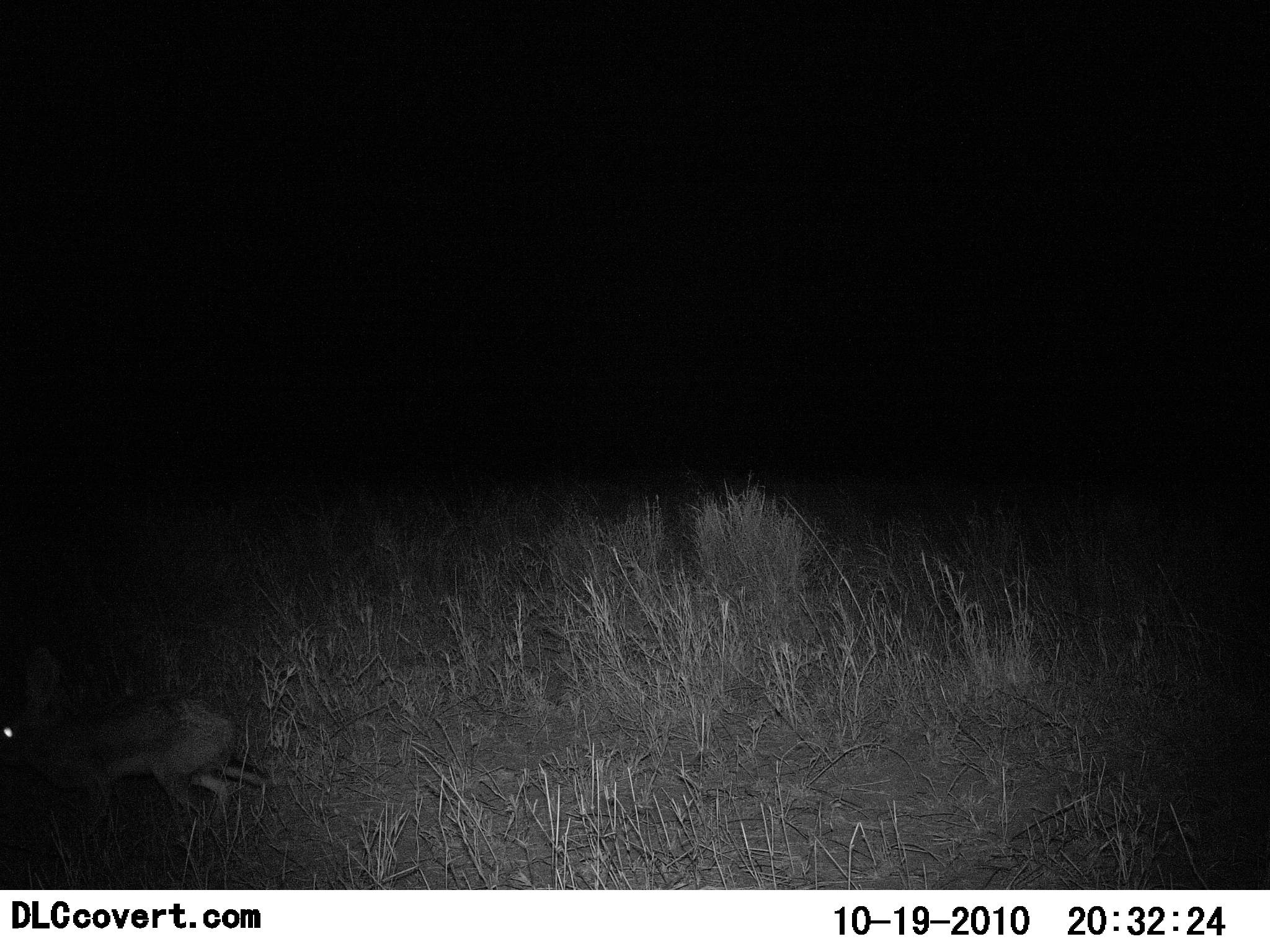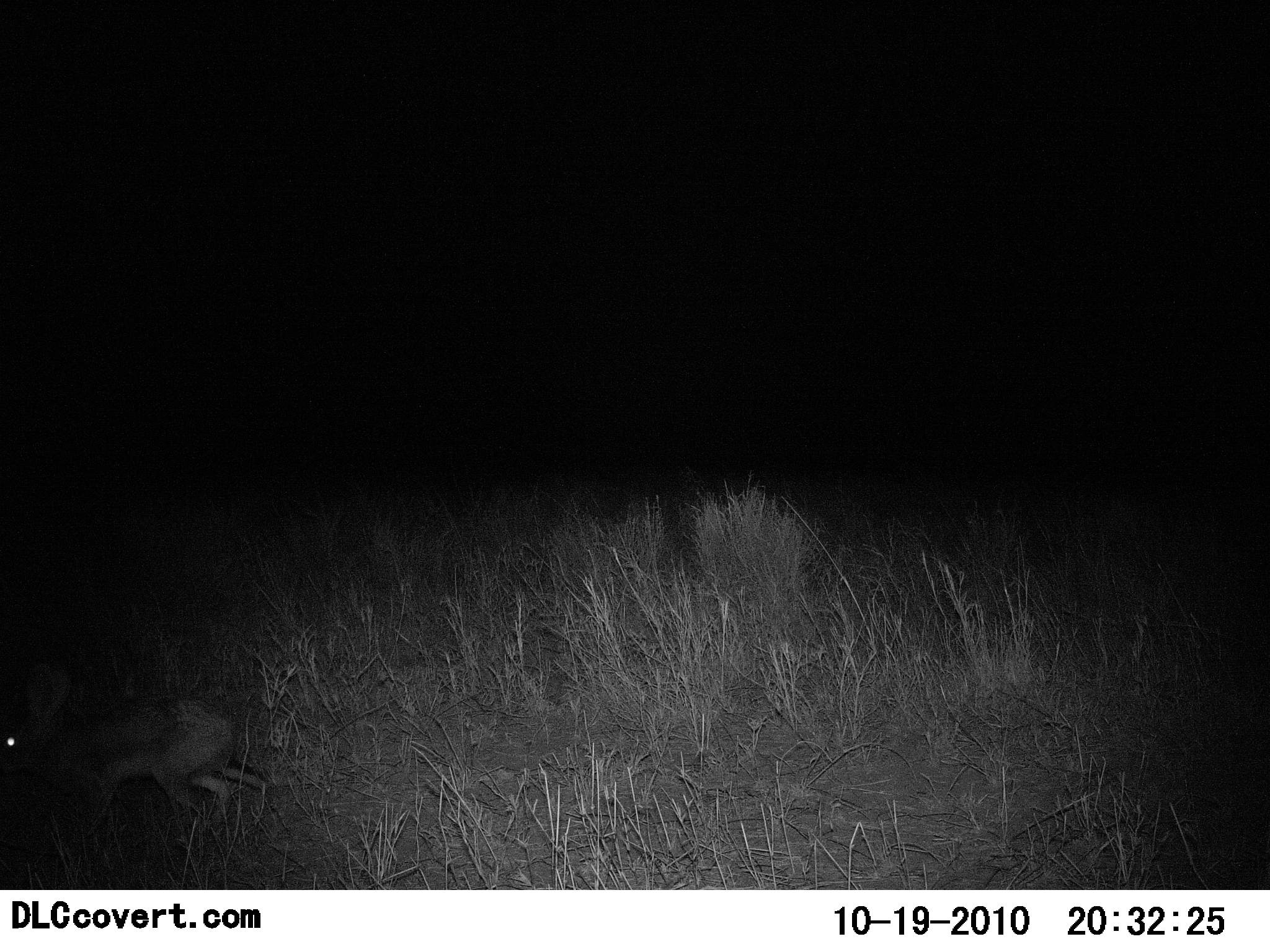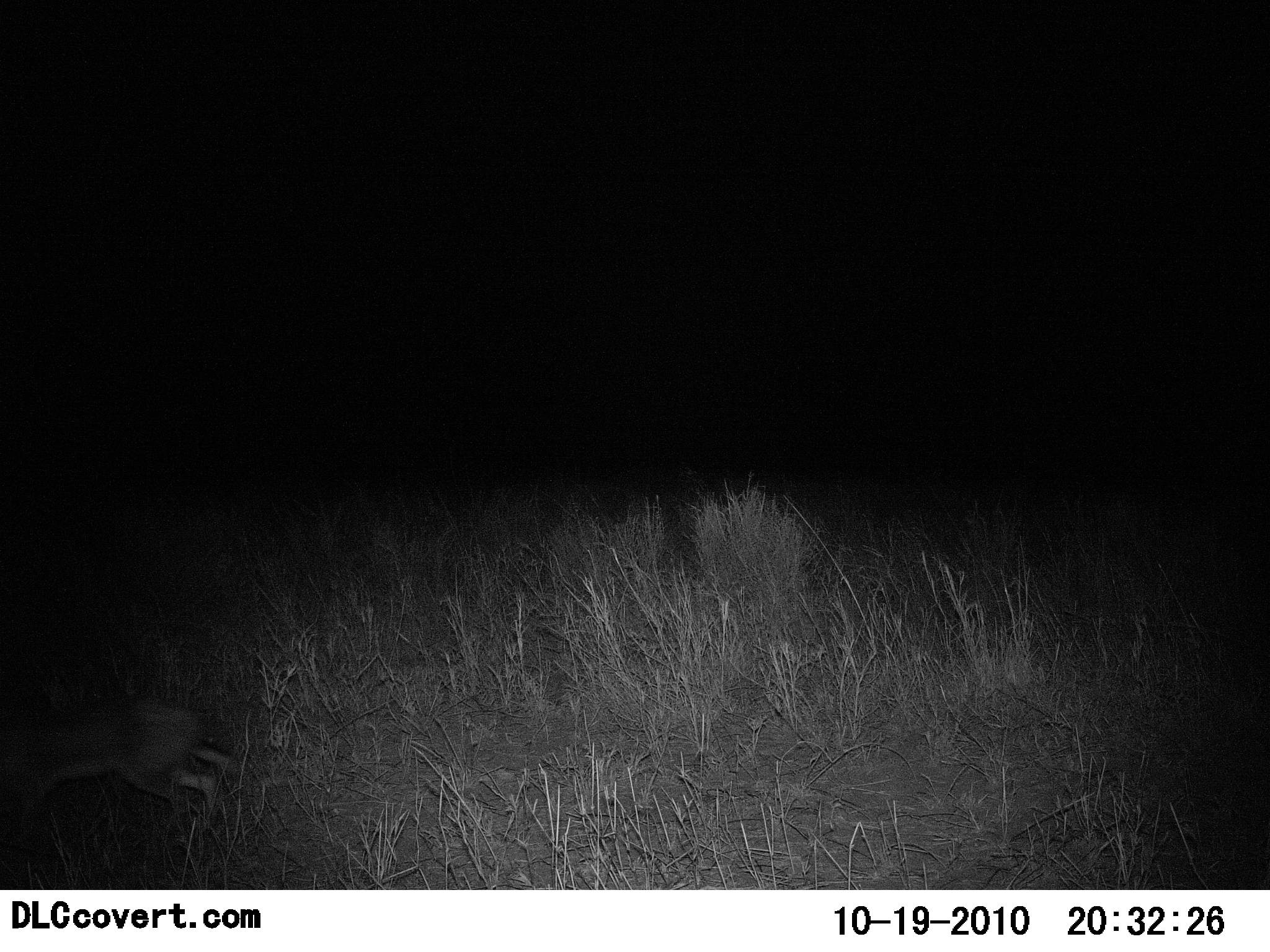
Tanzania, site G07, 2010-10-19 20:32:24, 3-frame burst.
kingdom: Animalia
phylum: Chordata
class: Mammalia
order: Lagomorpha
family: Leporidae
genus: Lepus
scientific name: Lepus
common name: hare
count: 1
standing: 15%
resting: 0%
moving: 85%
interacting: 0%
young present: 0%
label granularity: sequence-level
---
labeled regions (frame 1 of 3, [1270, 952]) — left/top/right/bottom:
animal: 0/644/271/860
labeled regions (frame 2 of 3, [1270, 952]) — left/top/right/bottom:
animal: 0/660/270/860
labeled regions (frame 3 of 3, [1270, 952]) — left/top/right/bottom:
animal: 0/697/233/858